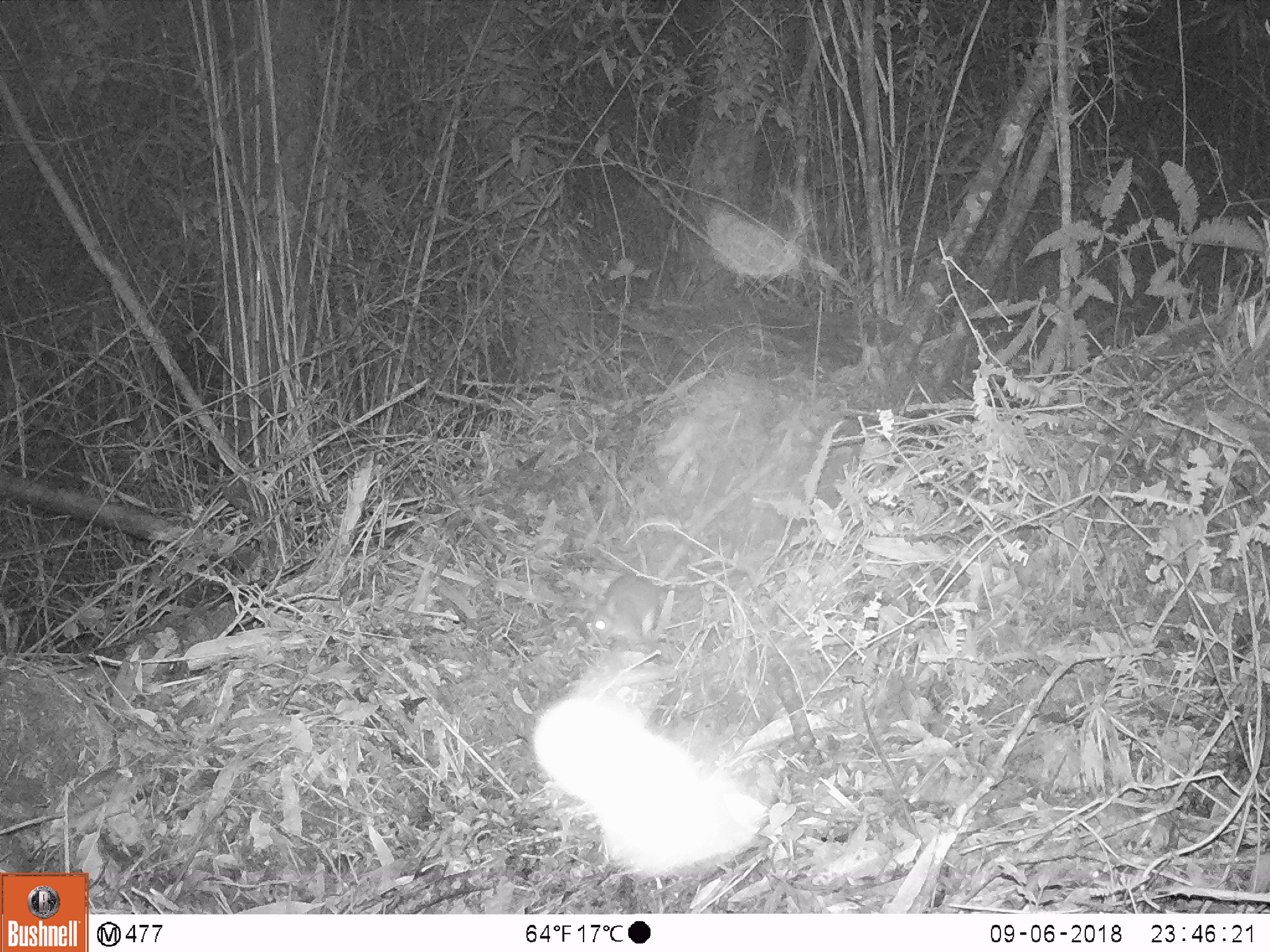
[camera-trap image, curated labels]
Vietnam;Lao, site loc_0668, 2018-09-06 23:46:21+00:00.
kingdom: Animalia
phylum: Chordata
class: Mammalia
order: Rodentia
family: Muridae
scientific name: Muridae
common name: old-world mice and rats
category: unidentified murid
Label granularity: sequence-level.